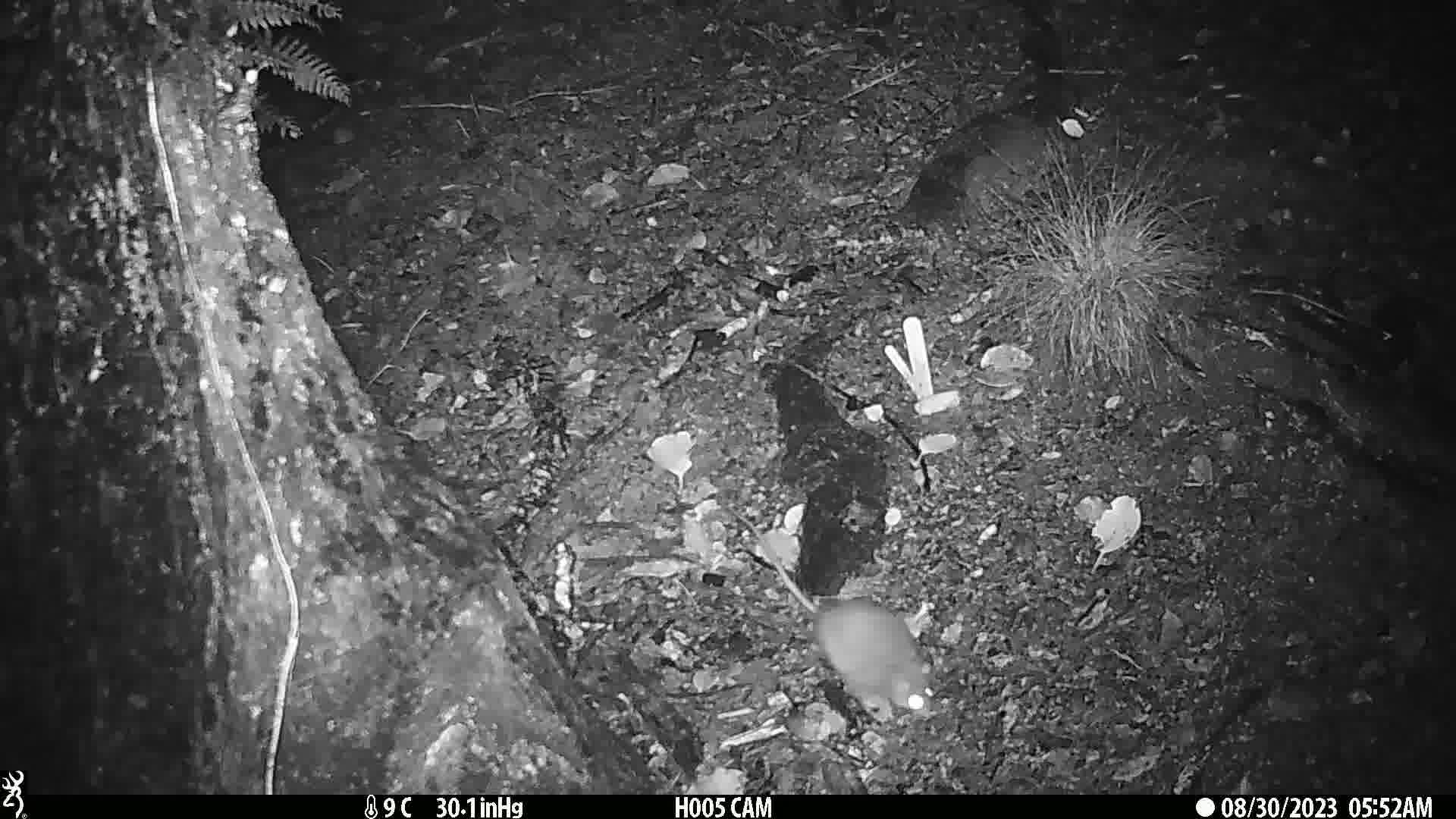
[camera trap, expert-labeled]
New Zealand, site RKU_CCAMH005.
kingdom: Animalia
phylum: Chordata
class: Mammalia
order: Rodentia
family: Muridae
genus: Rattus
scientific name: Rattus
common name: rat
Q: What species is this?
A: Rat (Rattus).